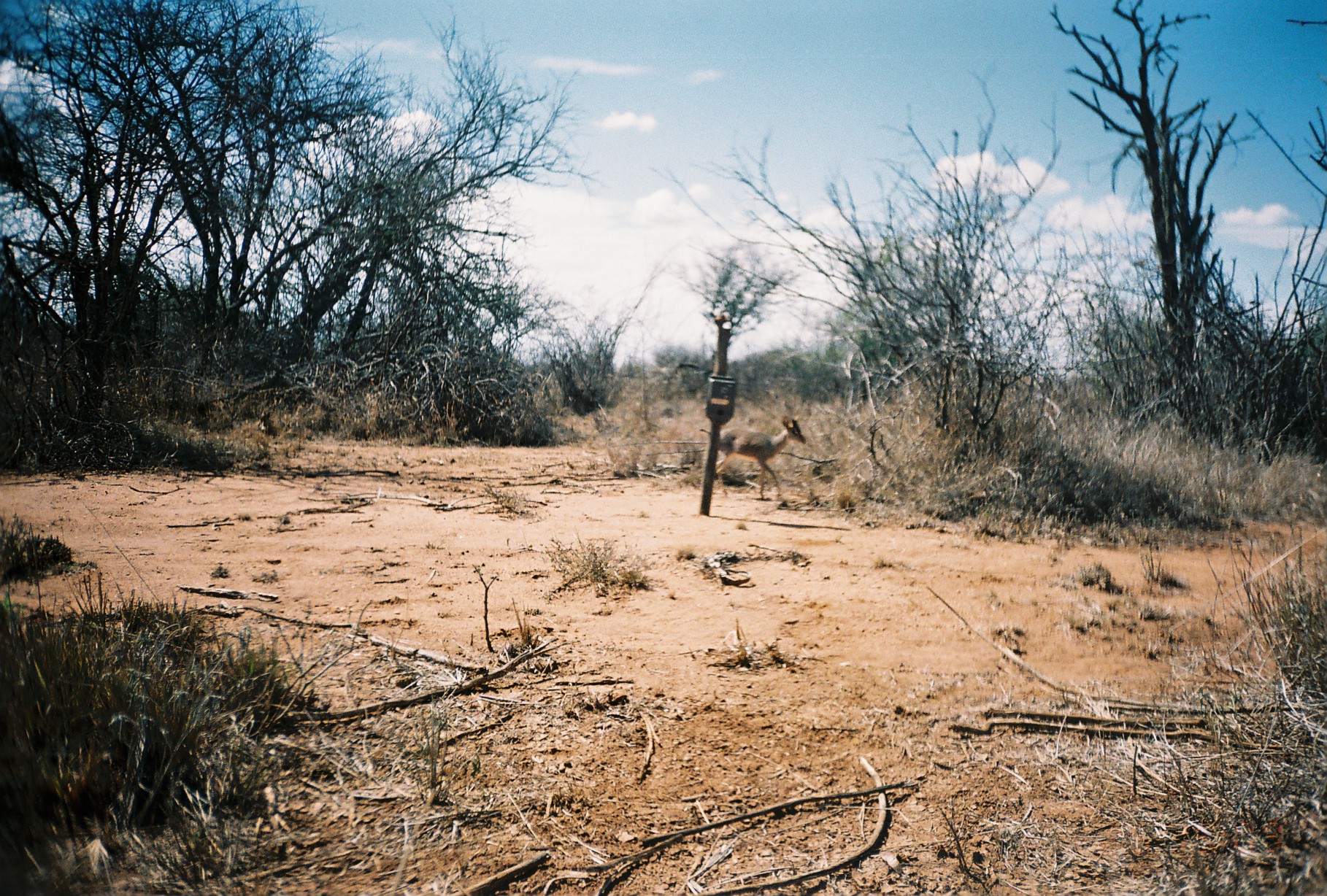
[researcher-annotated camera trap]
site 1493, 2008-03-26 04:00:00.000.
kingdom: Animalia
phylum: Chordata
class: Mammalia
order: Artiodactyla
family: Bovidae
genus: Madoqua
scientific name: Madoqua guentheri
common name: günther's dik-dik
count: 1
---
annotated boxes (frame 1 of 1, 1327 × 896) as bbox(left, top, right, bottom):
madoqua guentheri: bbox(699, 414, 806, 500)